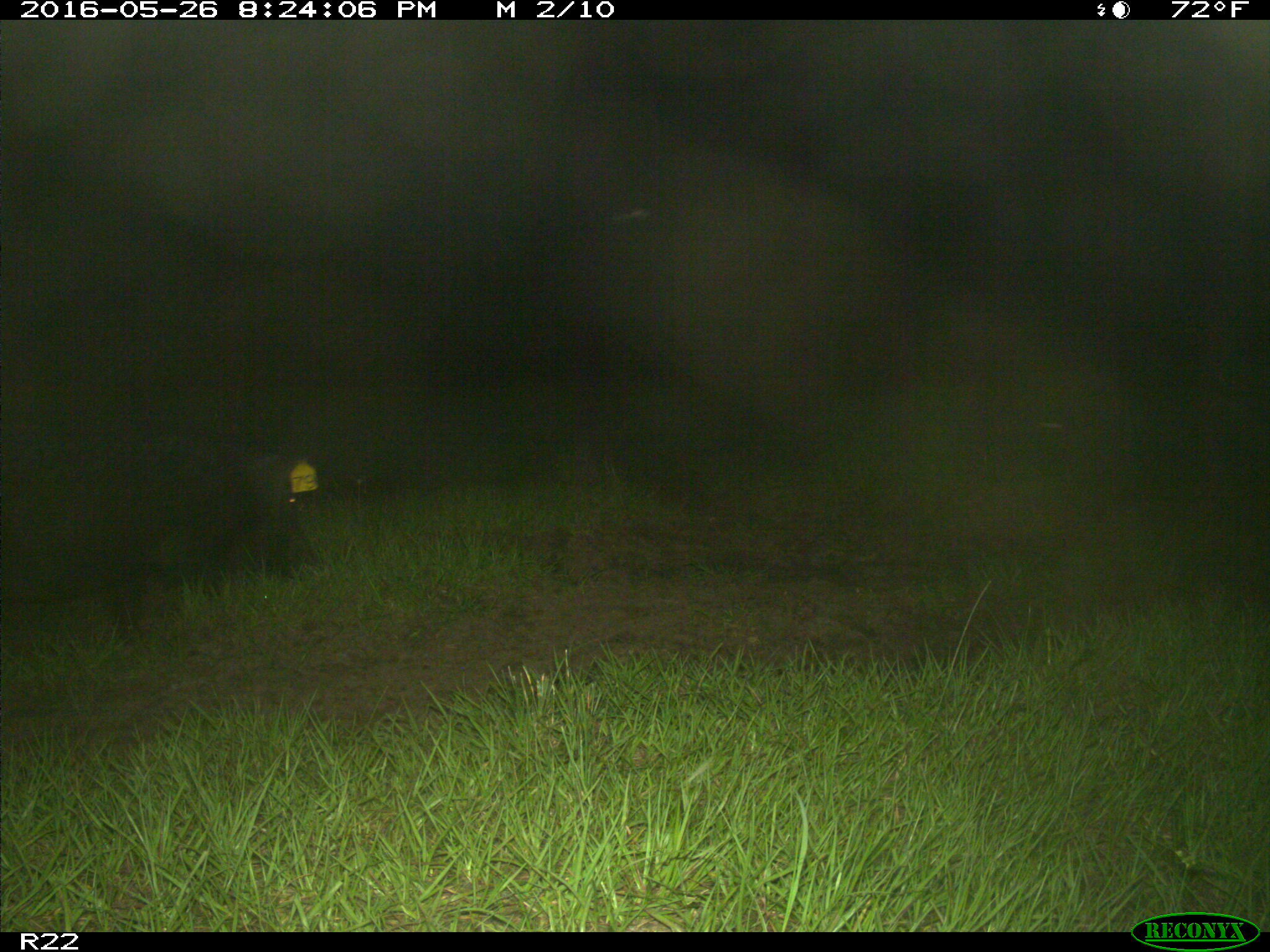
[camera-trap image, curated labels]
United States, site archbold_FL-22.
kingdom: Animalia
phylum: Chordata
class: Mammalia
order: Artiodactyla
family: Suidae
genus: Sus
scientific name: Sus scrofa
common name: wild boar